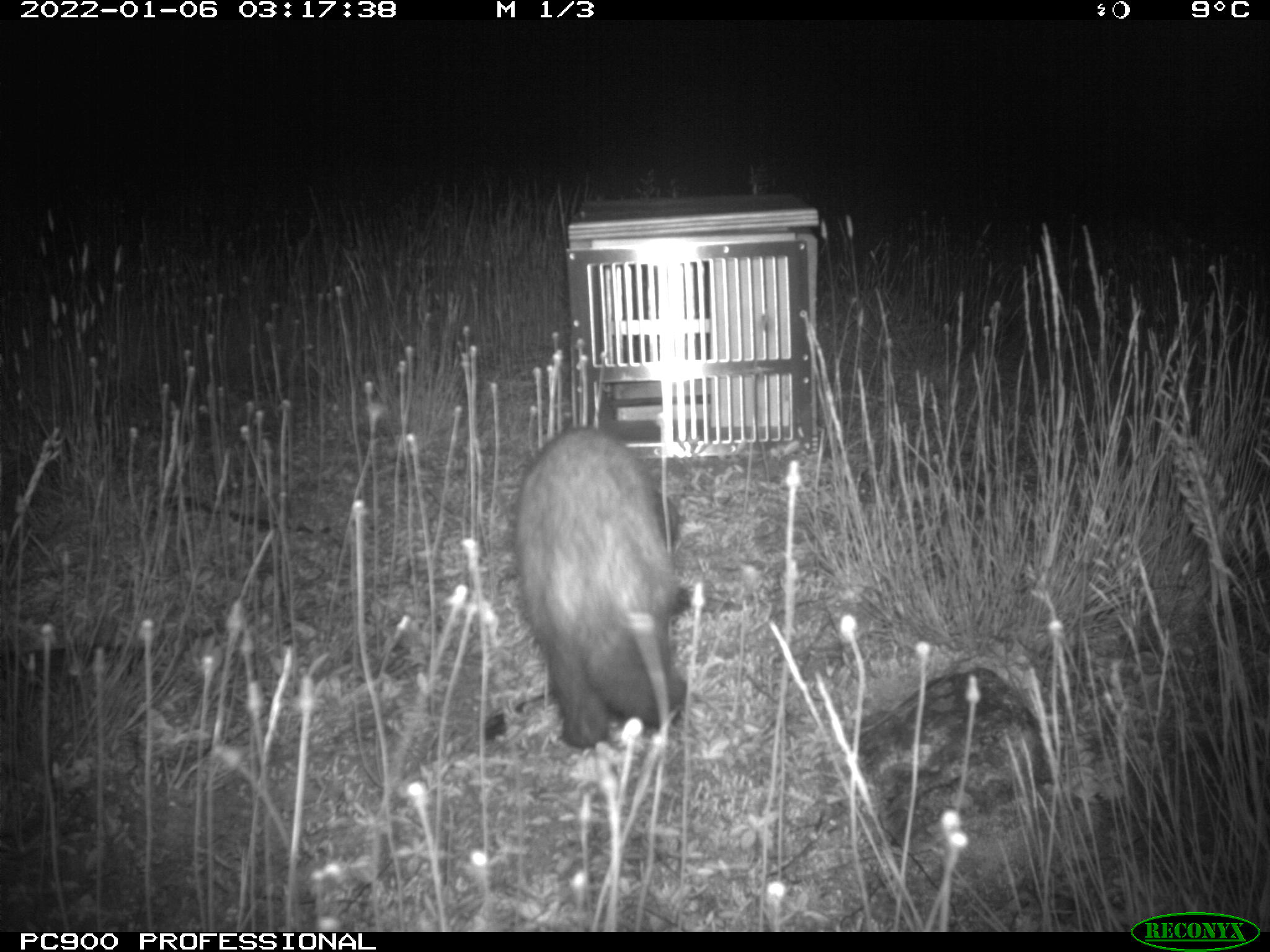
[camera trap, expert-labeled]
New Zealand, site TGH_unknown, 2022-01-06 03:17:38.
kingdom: Animalia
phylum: Chordata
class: Mammalia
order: Carnivora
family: Mustelidae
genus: Mustela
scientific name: Mustela furo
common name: ferret